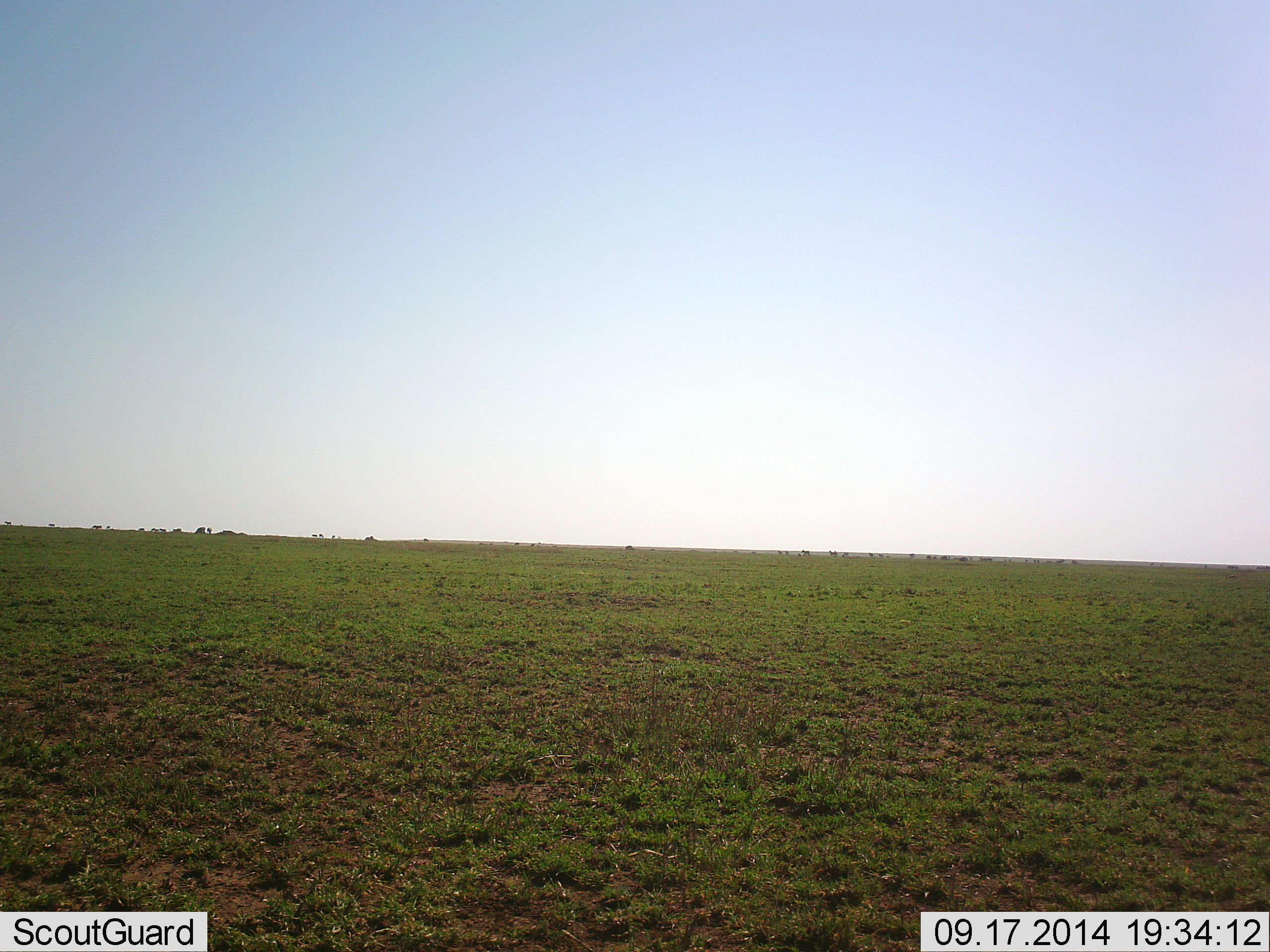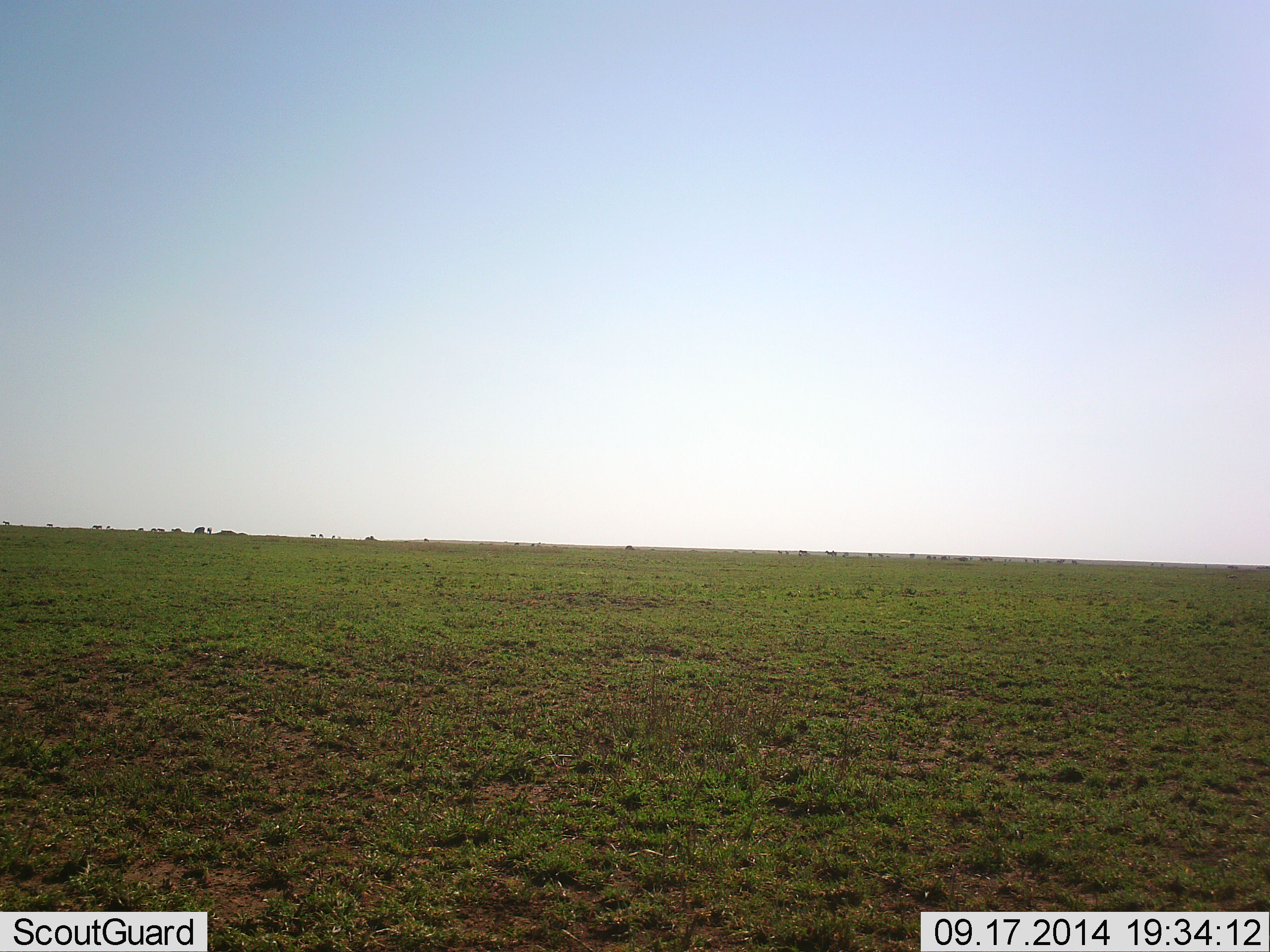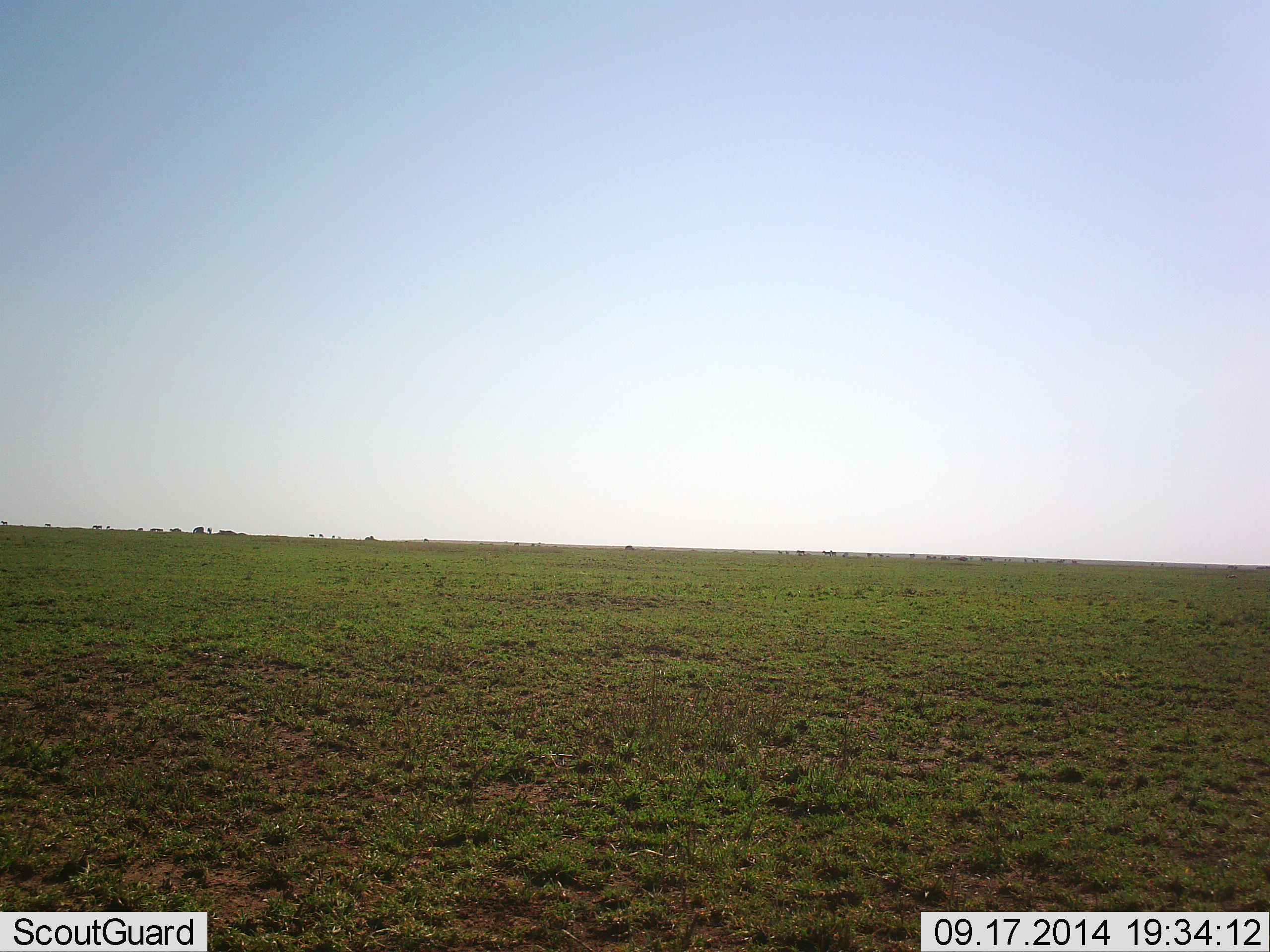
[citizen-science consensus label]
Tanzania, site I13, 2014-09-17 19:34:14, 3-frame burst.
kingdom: Animalia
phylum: Chordata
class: Mammalia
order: Perissodactyla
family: Equidae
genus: Equus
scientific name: Equus quagga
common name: plains zebra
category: zebra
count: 11-50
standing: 33%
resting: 0%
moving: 92%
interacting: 0%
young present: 0%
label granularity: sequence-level